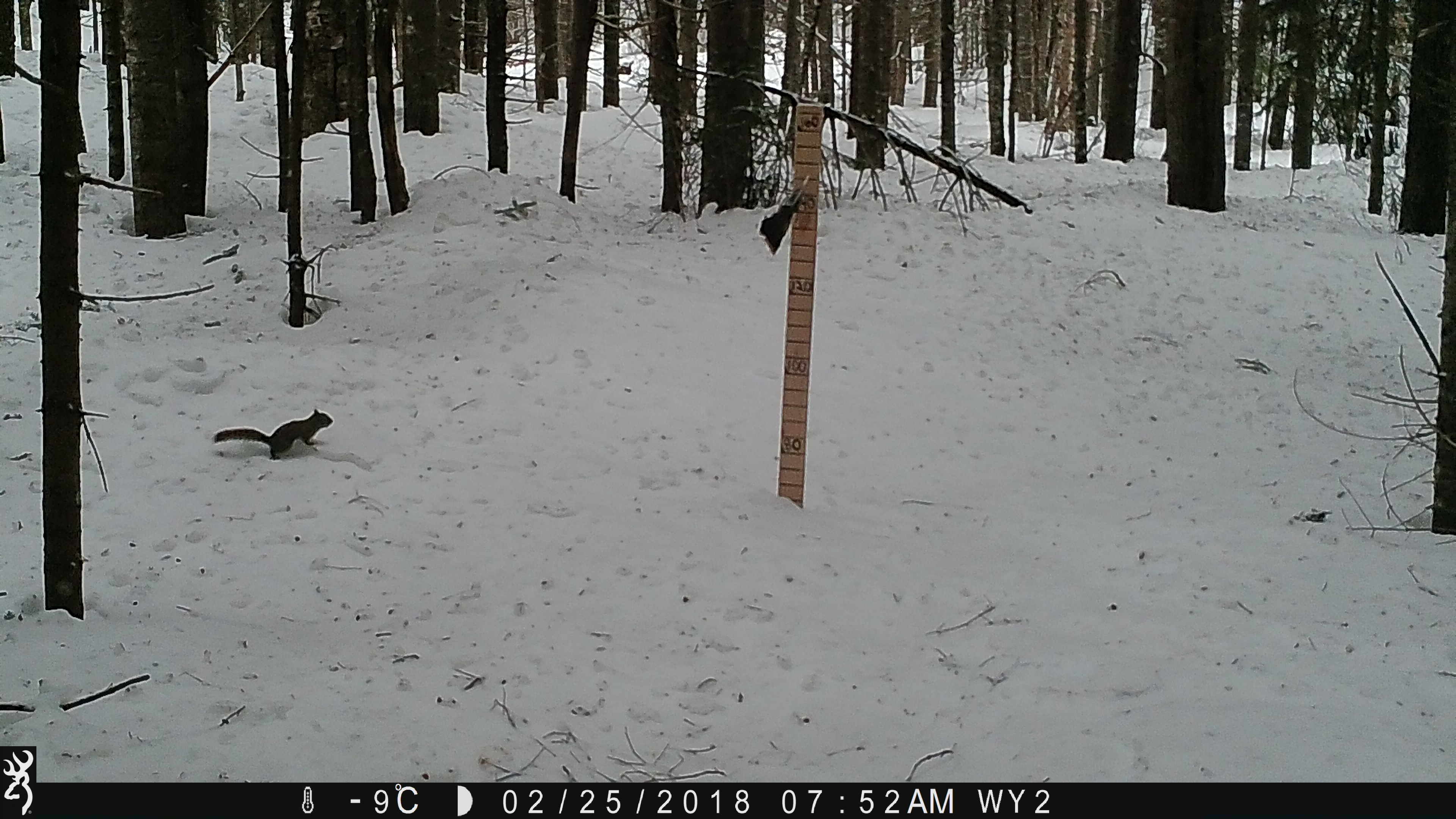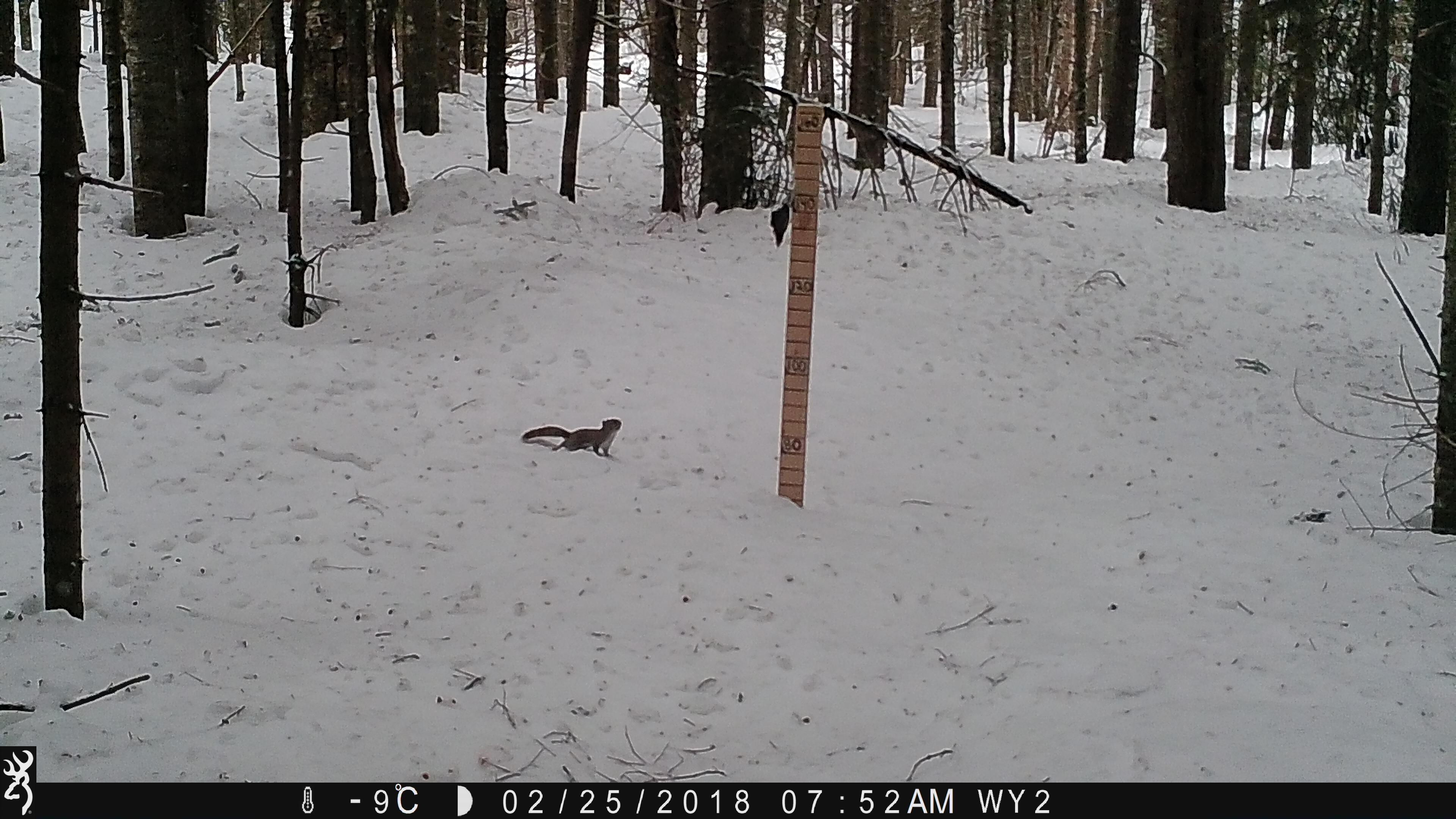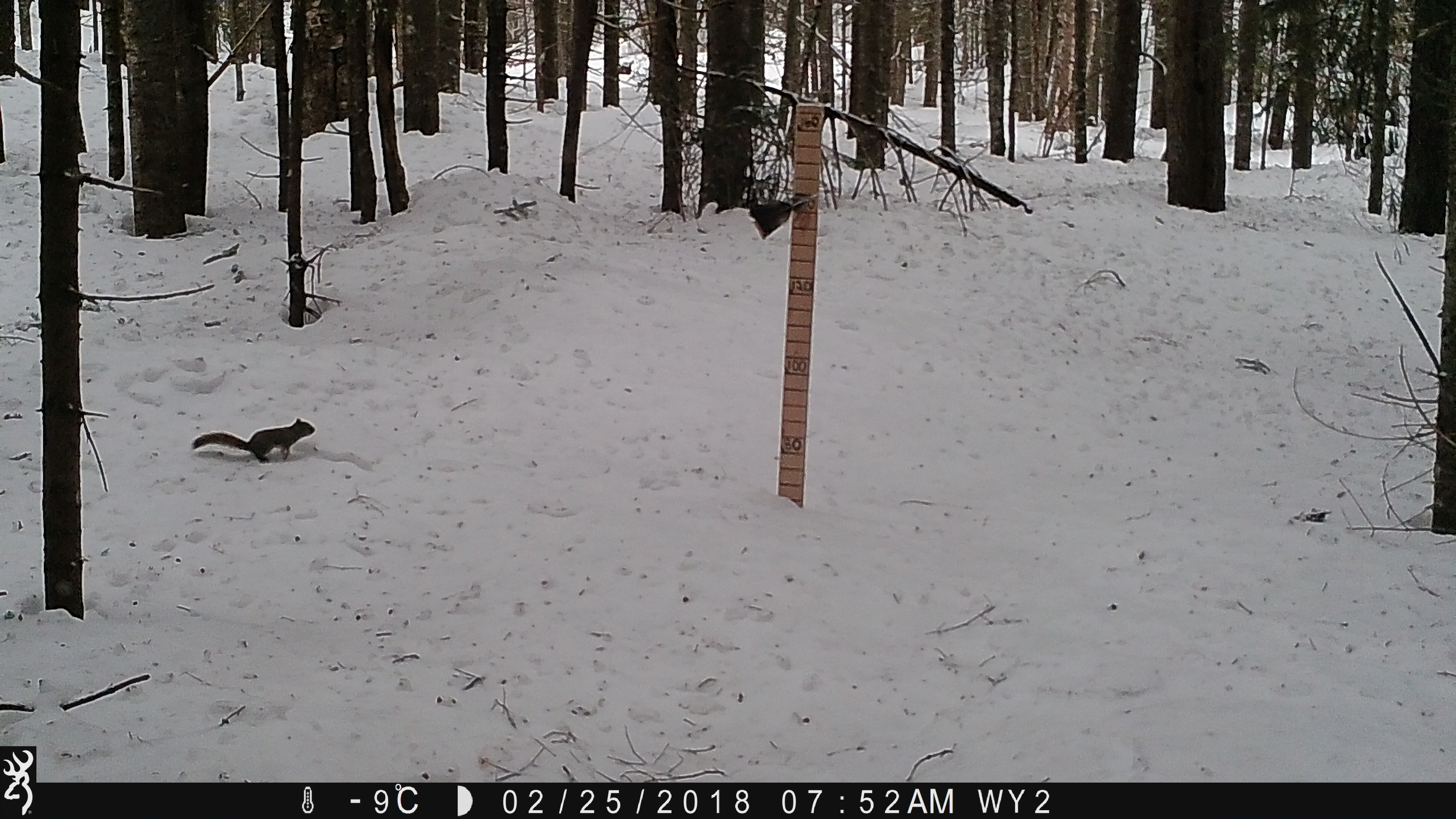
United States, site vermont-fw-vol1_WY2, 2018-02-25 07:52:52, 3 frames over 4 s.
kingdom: Animalia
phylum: Chordata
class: Mammalia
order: Rodentia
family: Sciuridae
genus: Tamiasciurus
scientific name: Tamiasciurus hudsonicus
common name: red squirrel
Red squirrel (Tamiasciurus hudsonicus).